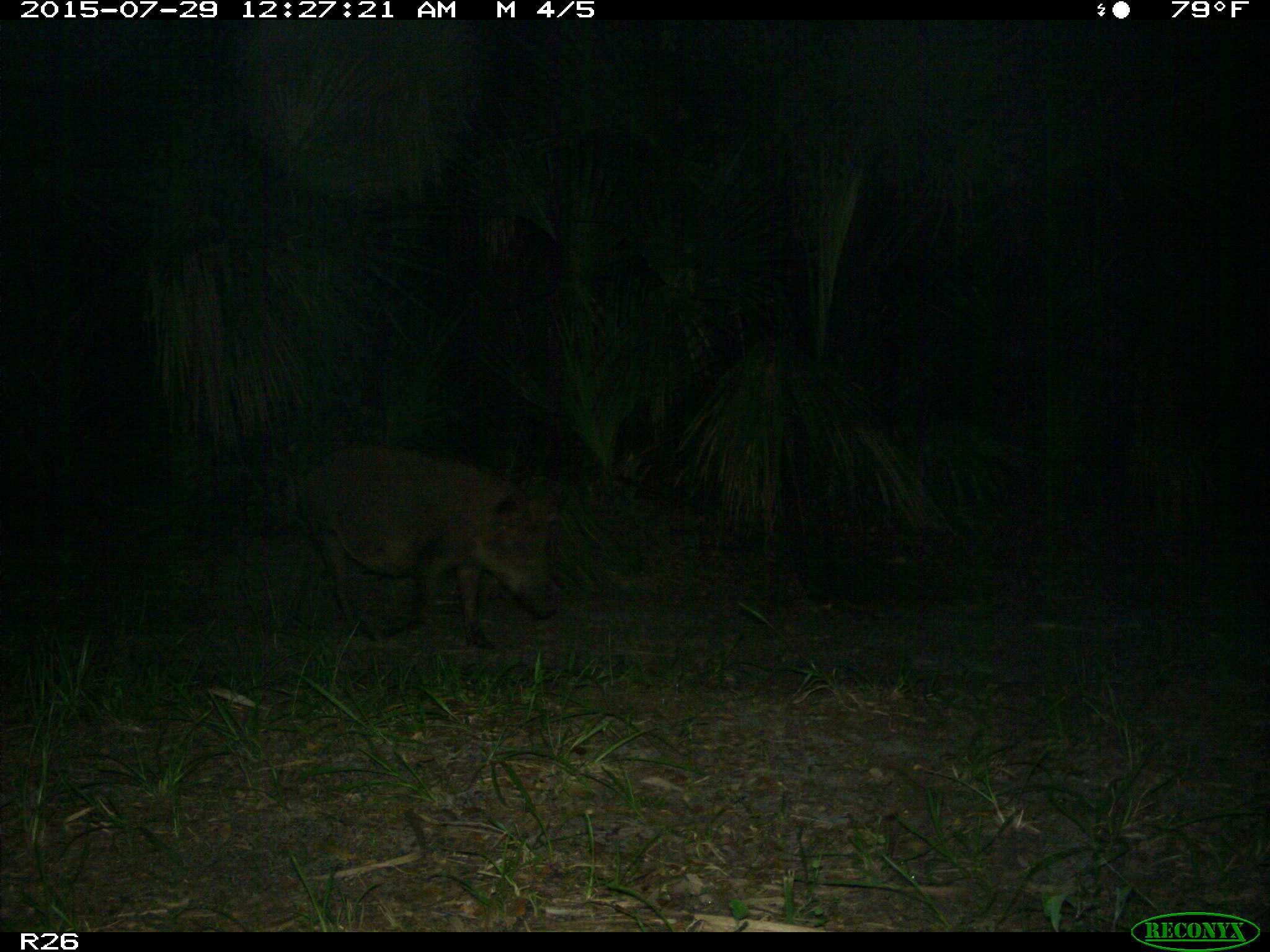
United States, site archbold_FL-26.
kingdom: Animalia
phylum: Chordata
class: Mammalia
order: Artiodactyla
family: Suidae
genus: Sus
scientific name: Sus scrofa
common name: wild boar